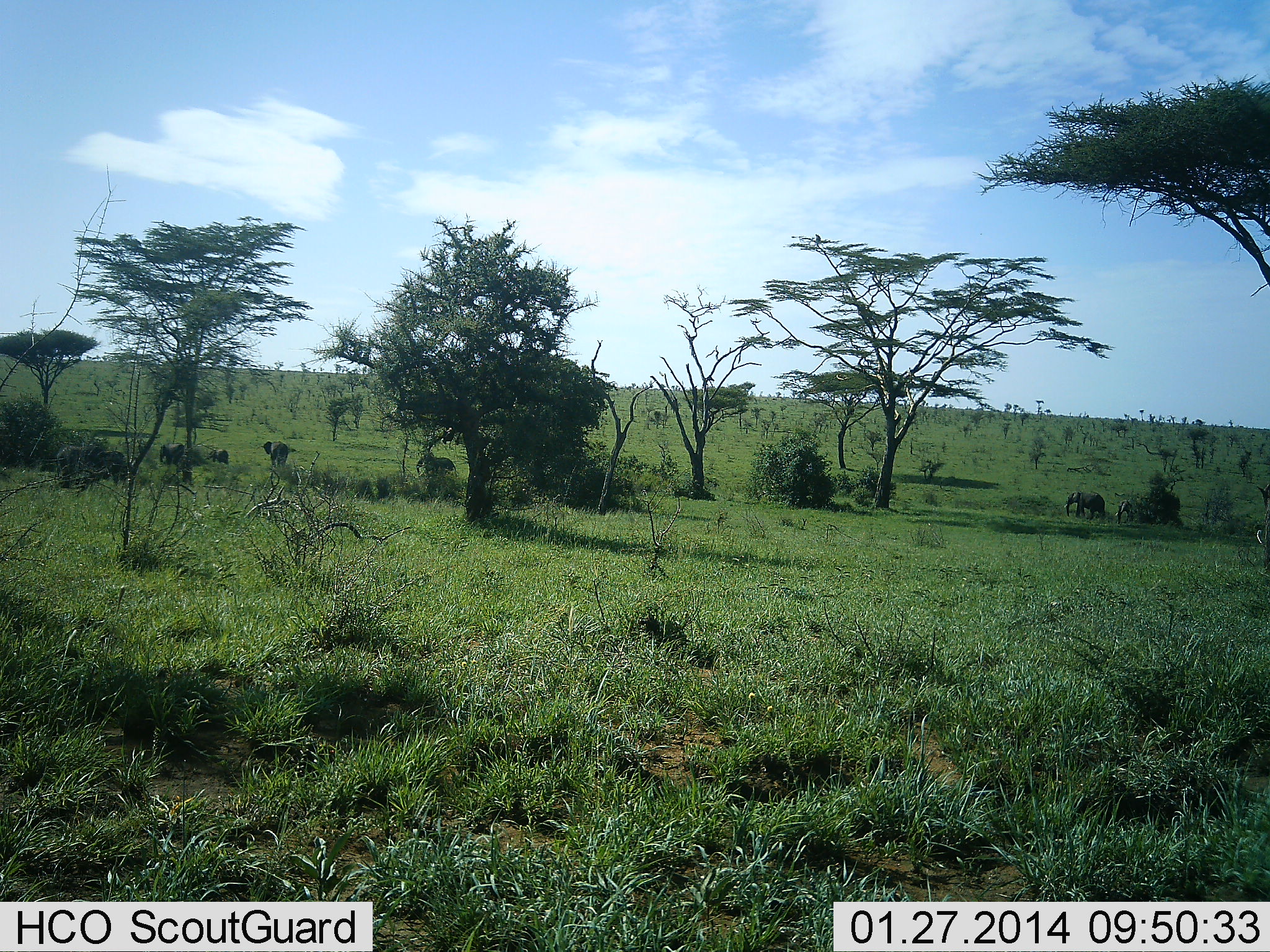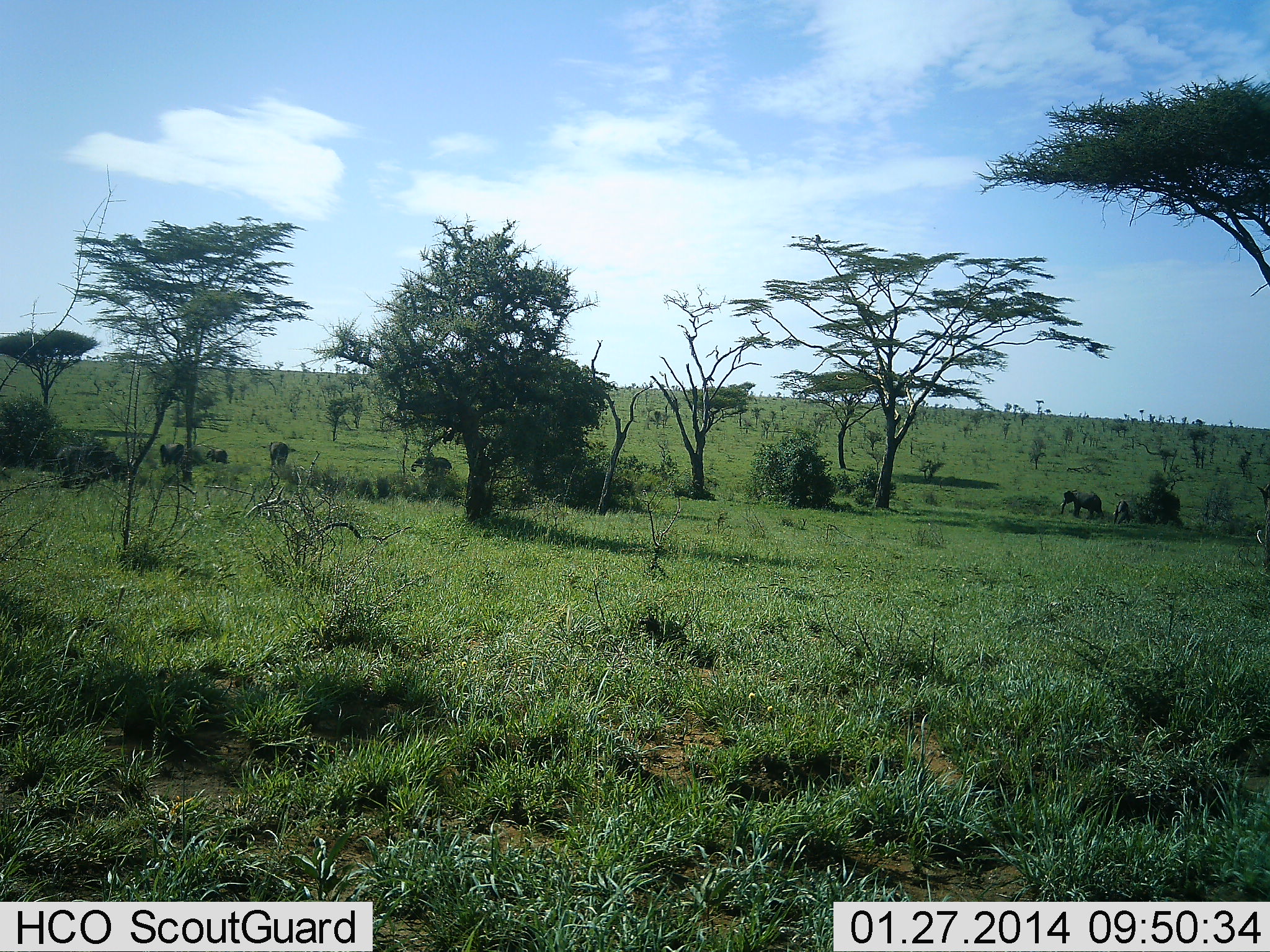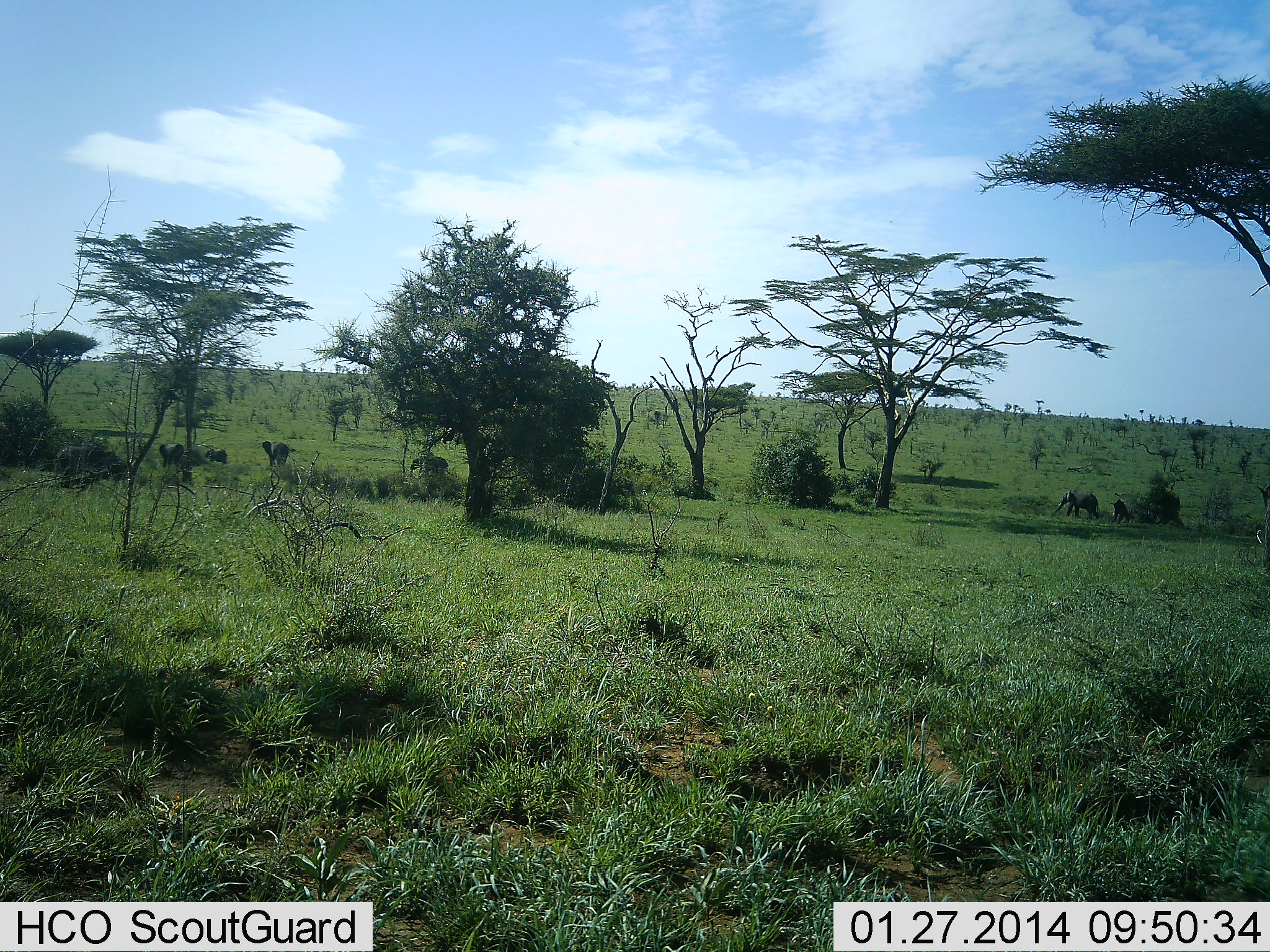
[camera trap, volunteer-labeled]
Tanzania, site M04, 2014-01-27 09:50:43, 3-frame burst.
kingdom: Animalia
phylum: Chordata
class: Mammalia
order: Proboscidea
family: Elephantidae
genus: Loxodonta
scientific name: Loxodonta africana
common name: african bush elephant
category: elephant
Elephant (african bush elephant) (Loxodonta africana), count 6. Behavior (volunteer vote fractions): standing 80%, resting 0%, moving 70%, interacting 0%. Young present (vote fraction): 20%. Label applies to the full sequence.